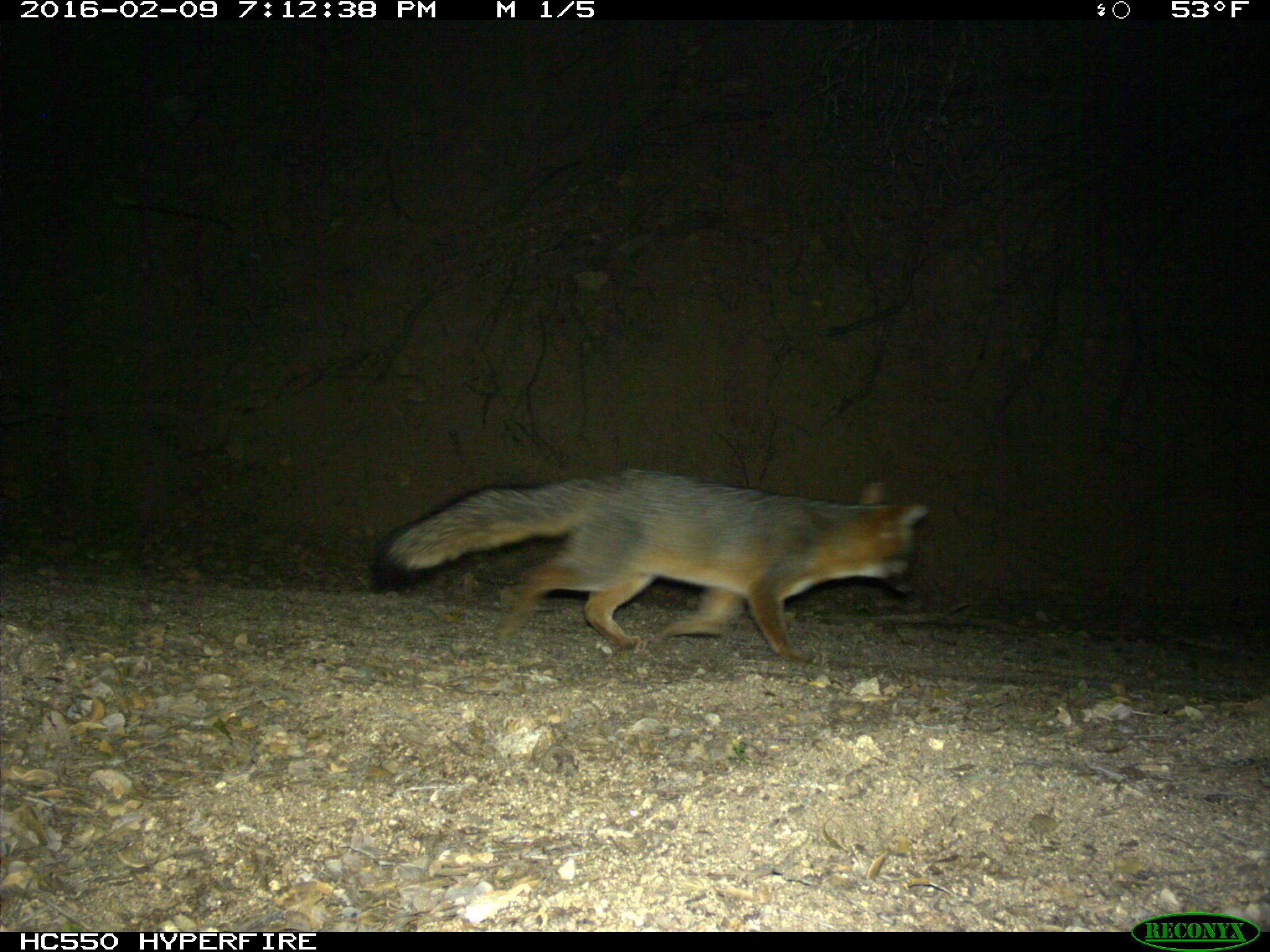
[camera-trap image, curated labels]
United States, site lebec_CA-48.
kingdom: Animalia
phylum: Chordata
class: Mammalia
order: Carnivora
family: Canidae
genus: Urocyon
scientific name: Urocyon cinereoargenteus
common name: gray fox